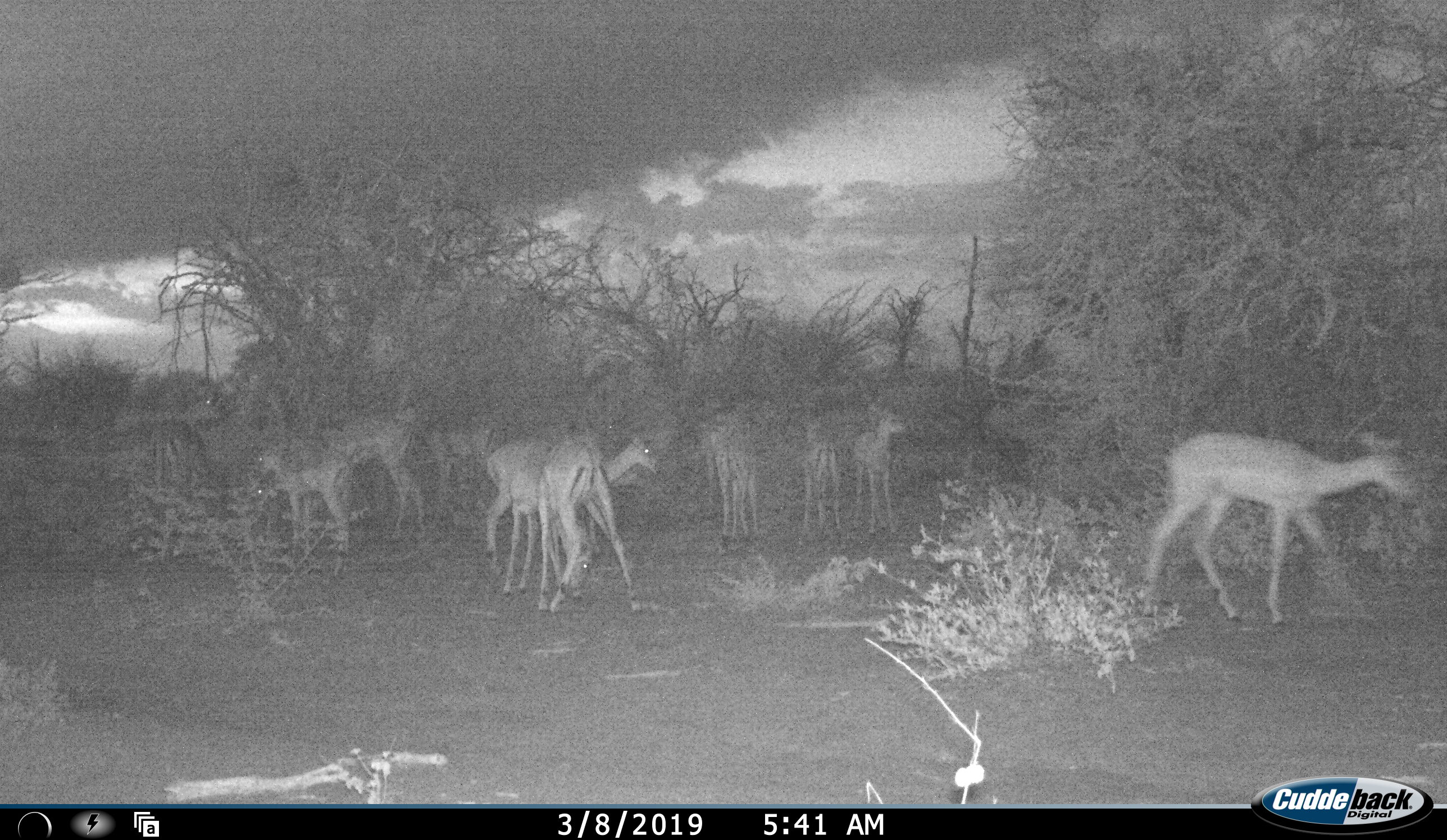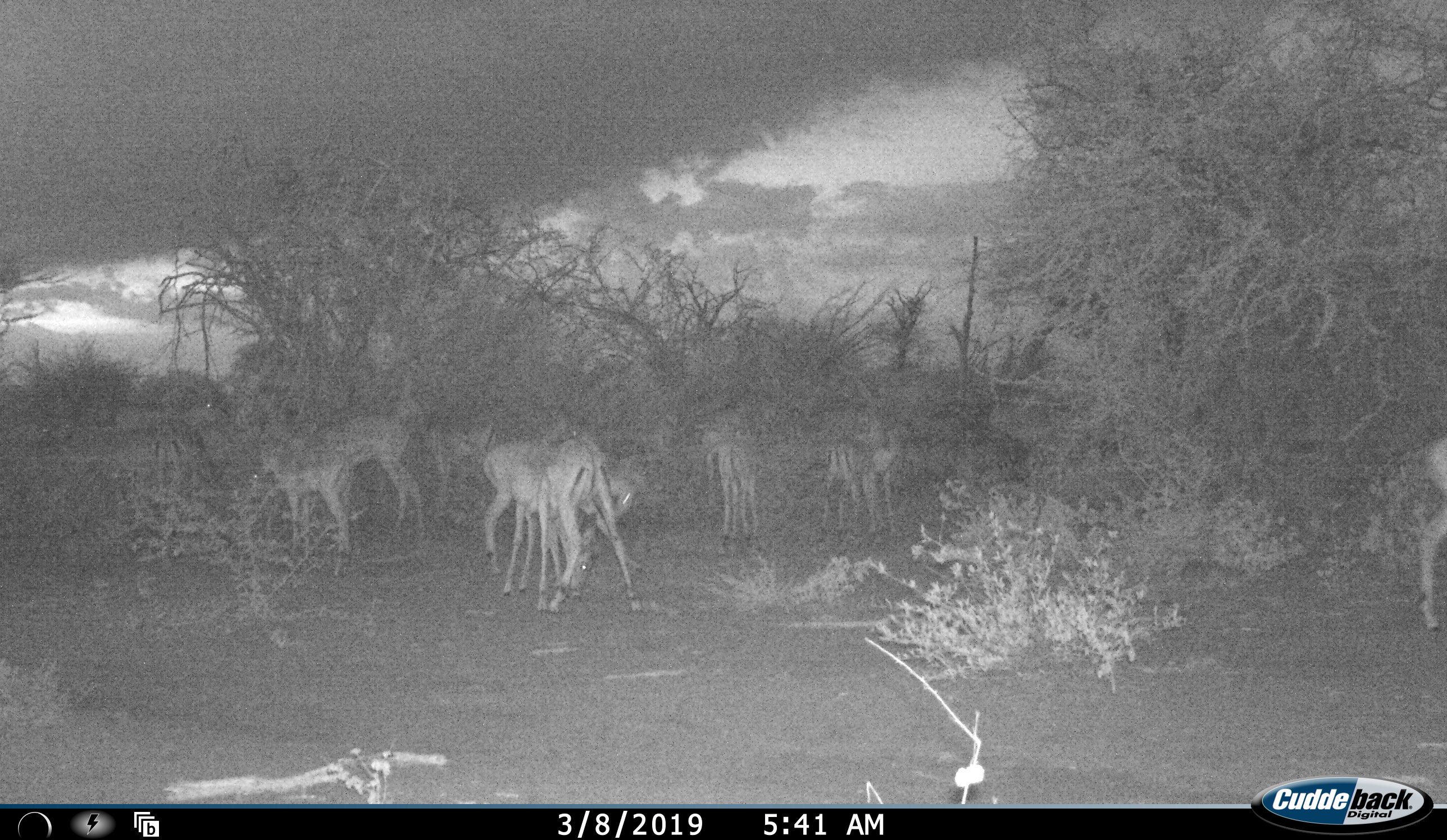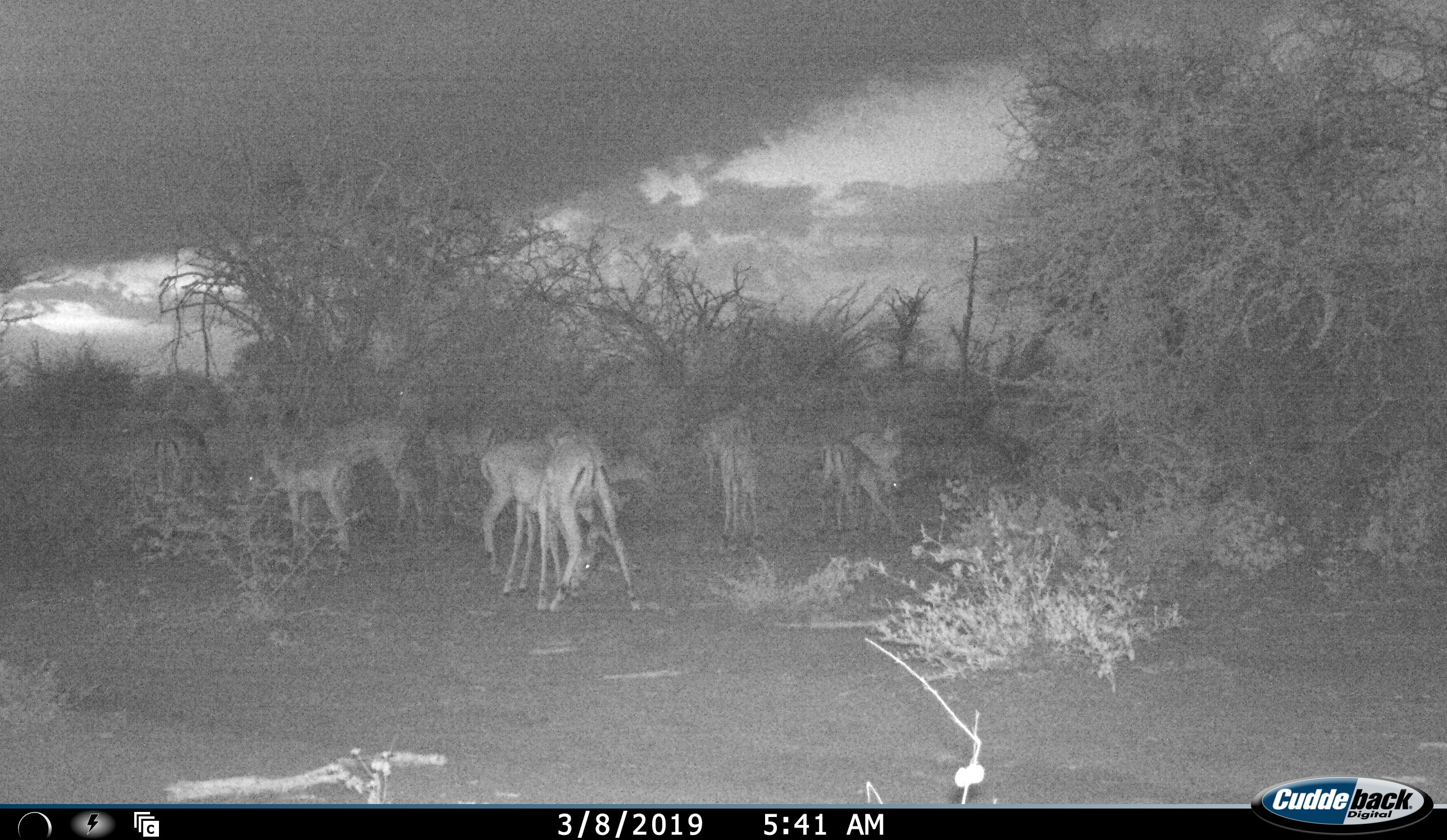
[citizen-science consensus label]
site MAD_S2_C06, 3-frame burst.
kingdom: Animalia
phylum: Chordata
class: Mammalia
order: Artiodactyla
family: Bovidae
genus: Aepyceros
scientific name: Aepyceros melampus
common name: impala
Impala (Aepyceros melampus), count 11-50. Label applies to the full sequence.